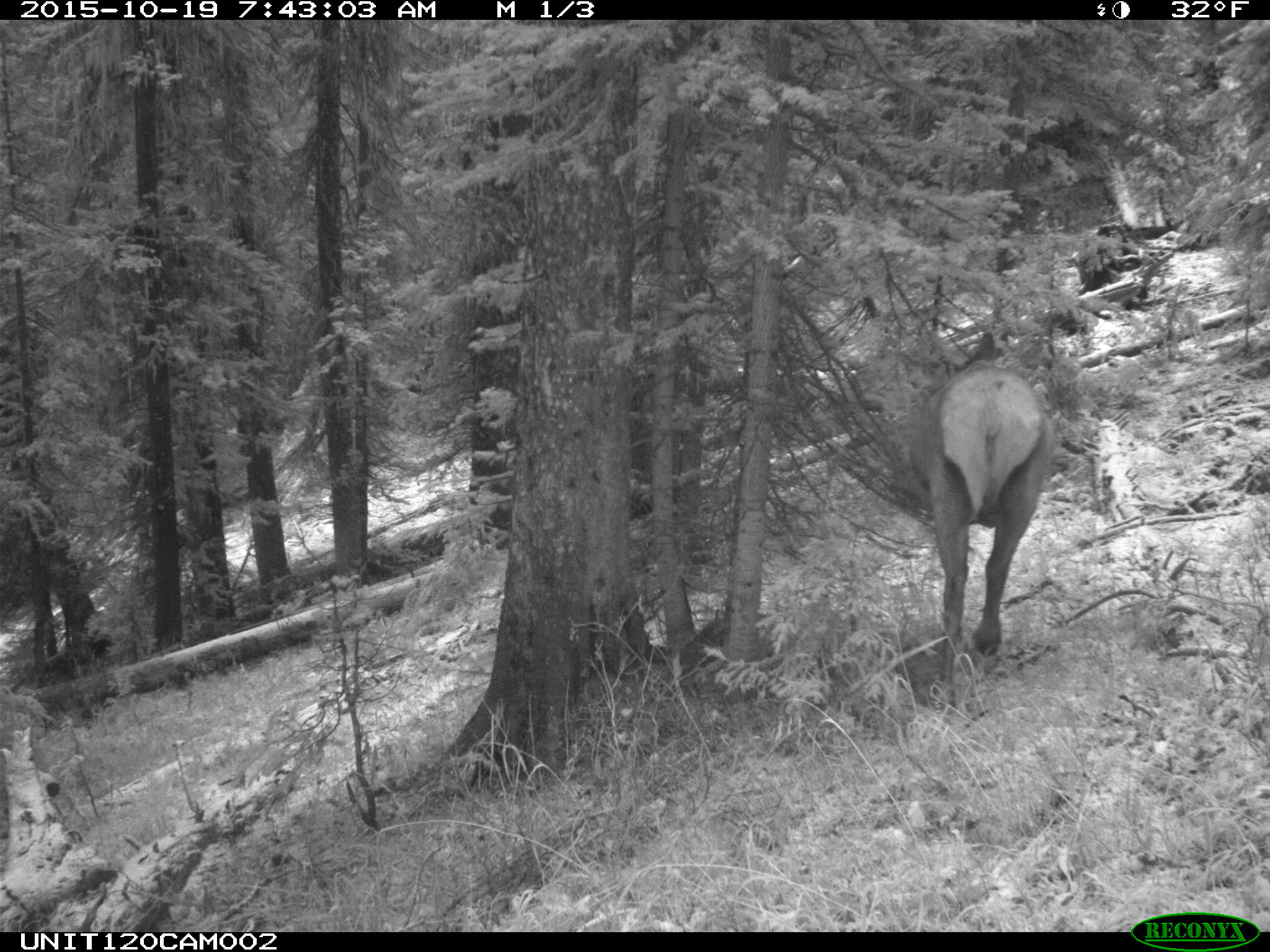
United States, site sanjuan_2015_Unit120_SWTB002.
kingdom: Animalia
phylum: Chordata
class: Mammalia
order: Artiodactyla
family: Cervidae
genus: Cervus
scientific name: Cervus elaphus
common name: red deer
Cervus elaphus (red deer).